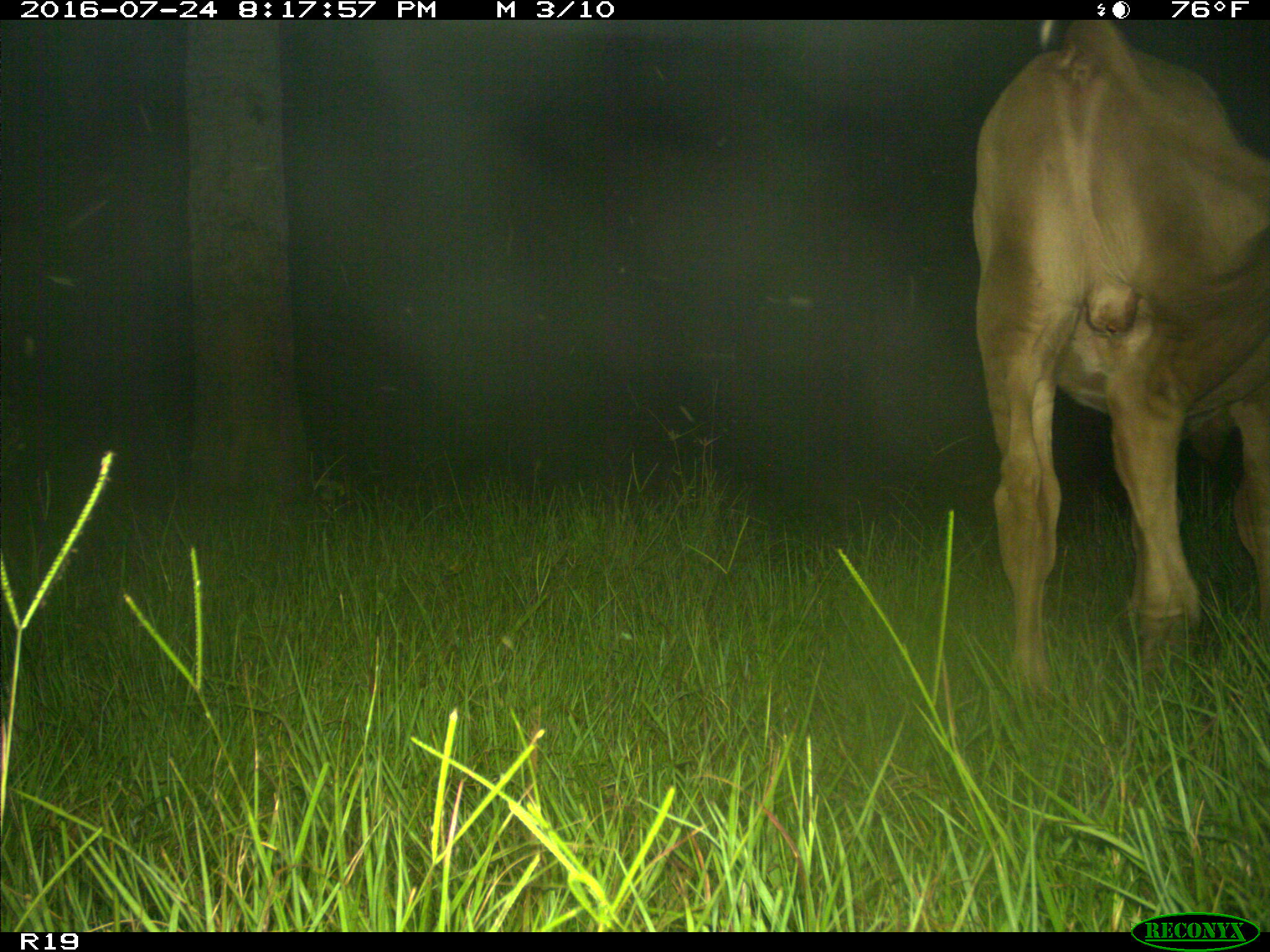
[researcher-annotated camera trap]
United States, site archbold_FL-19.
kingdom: Animalia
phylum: Chordata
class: Mammalia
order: Artiodactyla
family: Bovidae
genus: Bos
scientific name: Bos taurus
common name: domestic cow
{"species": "Bos taurus (domestic cow)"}